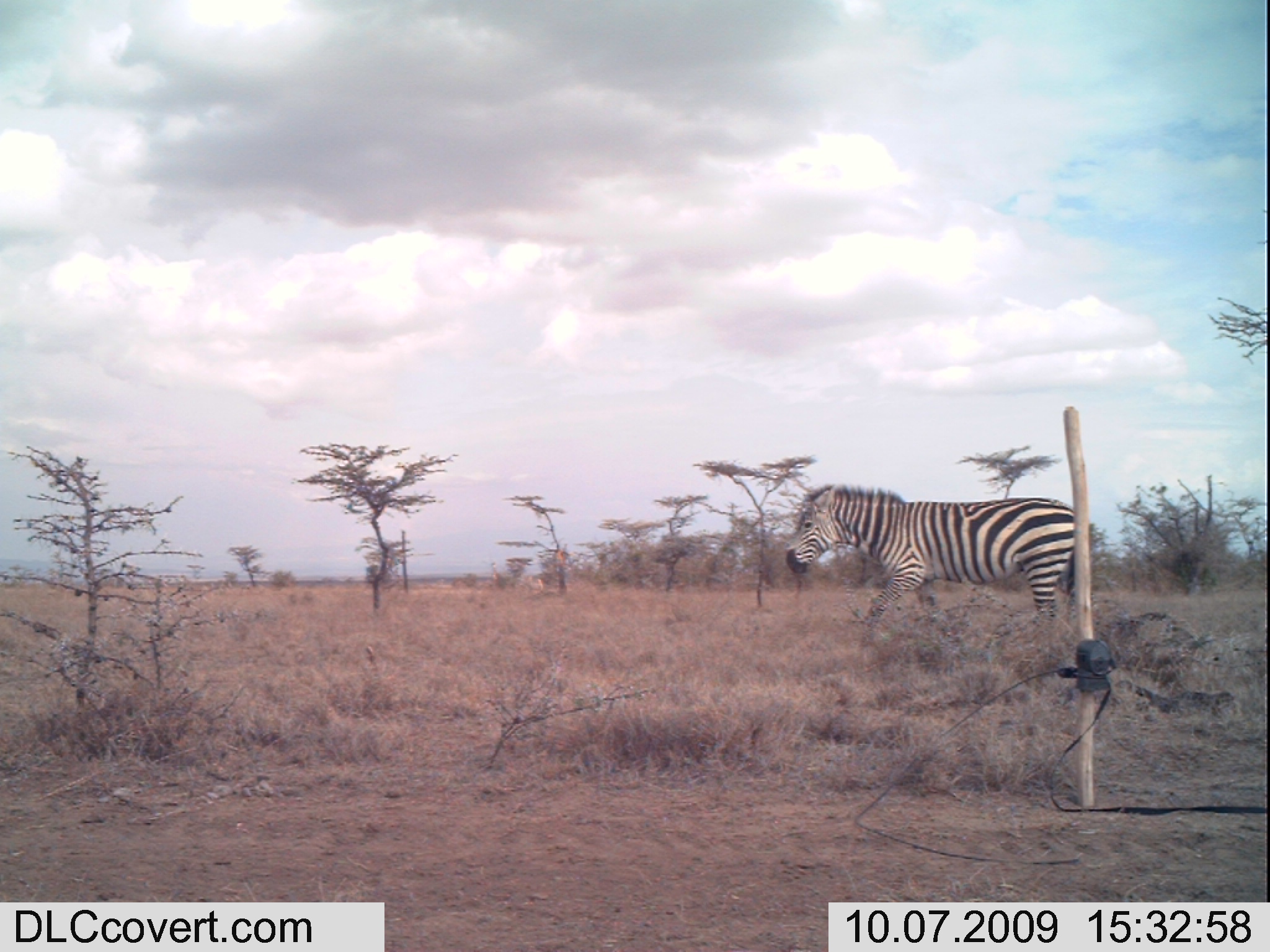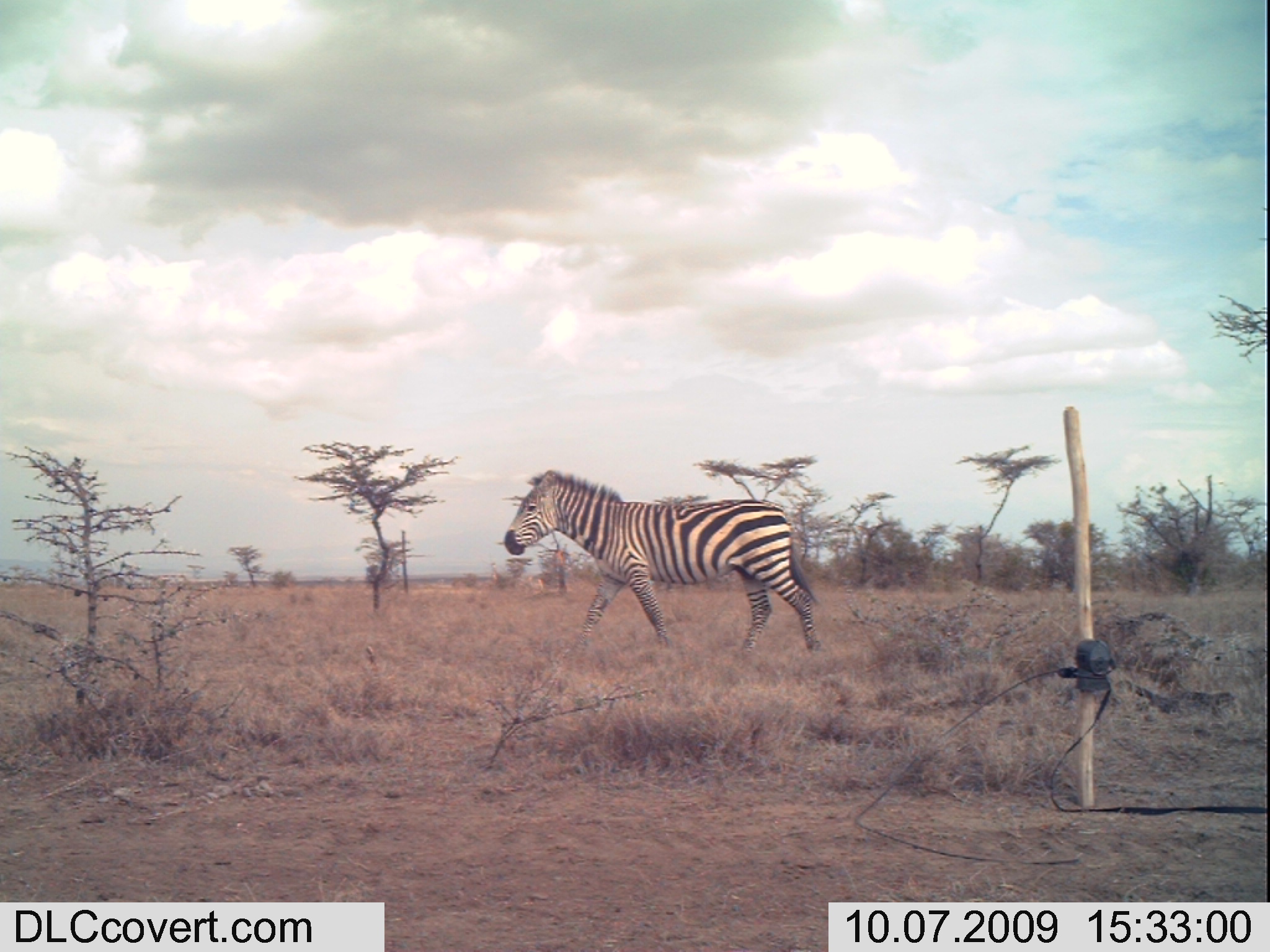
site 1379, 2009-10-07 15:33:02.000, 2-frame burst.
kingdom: Animalia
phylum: Chordata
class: Mammalia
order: Perissodactyla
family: Equidae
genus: Equus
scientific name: Equus quagga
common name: plains zebra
Equus quagga (plains zebra), count 1.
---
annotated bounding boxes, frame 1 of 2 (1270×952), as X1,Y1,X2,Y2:
equus quagga: 785,483,1096,632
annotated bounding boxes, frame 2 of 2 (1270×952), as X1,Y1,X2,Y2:
equus quagga: 502,468,825,655